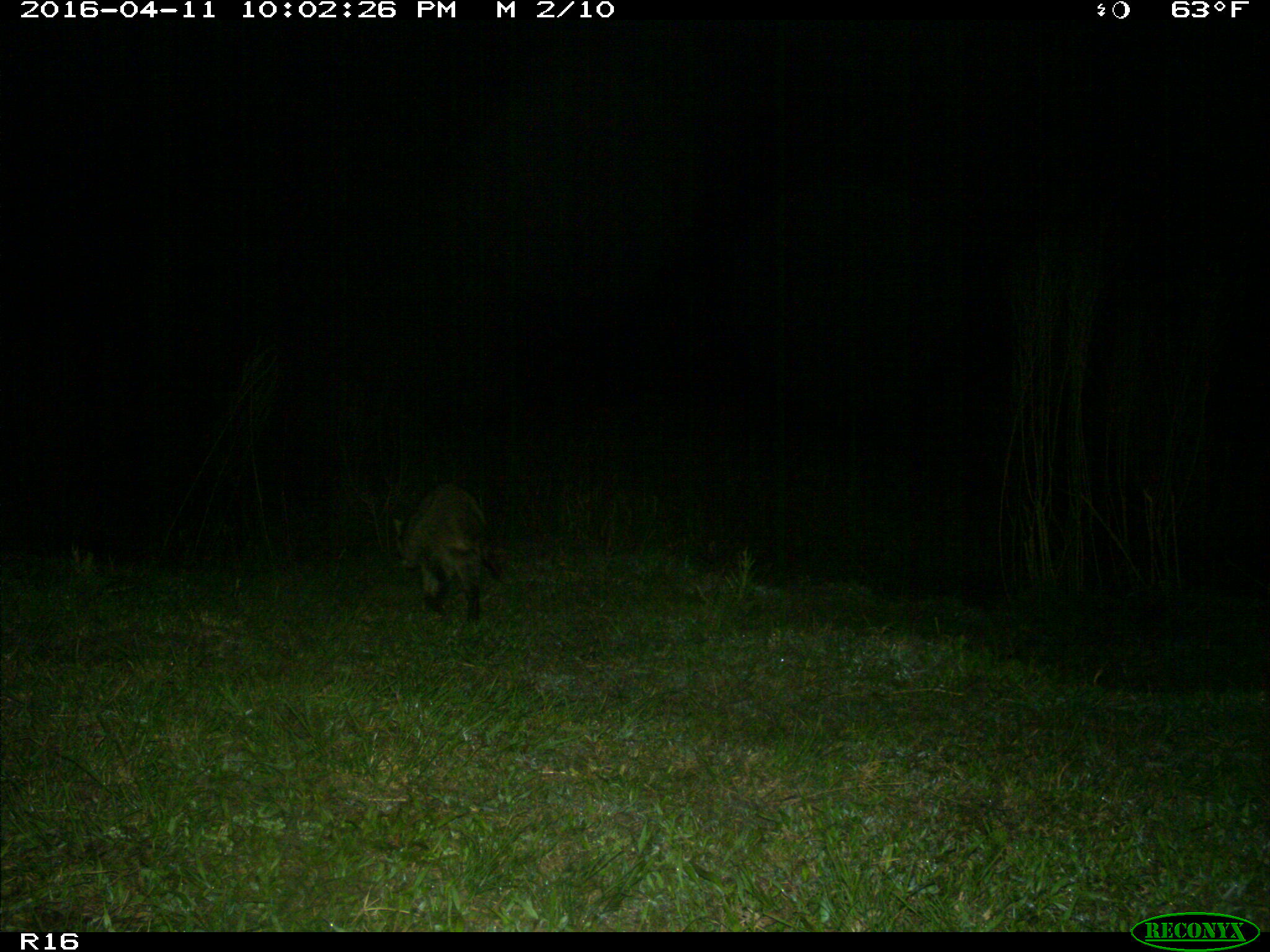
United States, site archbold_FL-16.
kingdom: Animalia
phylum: Chordata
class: Mammalia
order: Carnivora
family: Procyonidae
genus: Procyon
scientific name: Procyon lotor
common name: common raccoon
Procyon lotor (common raccoon).